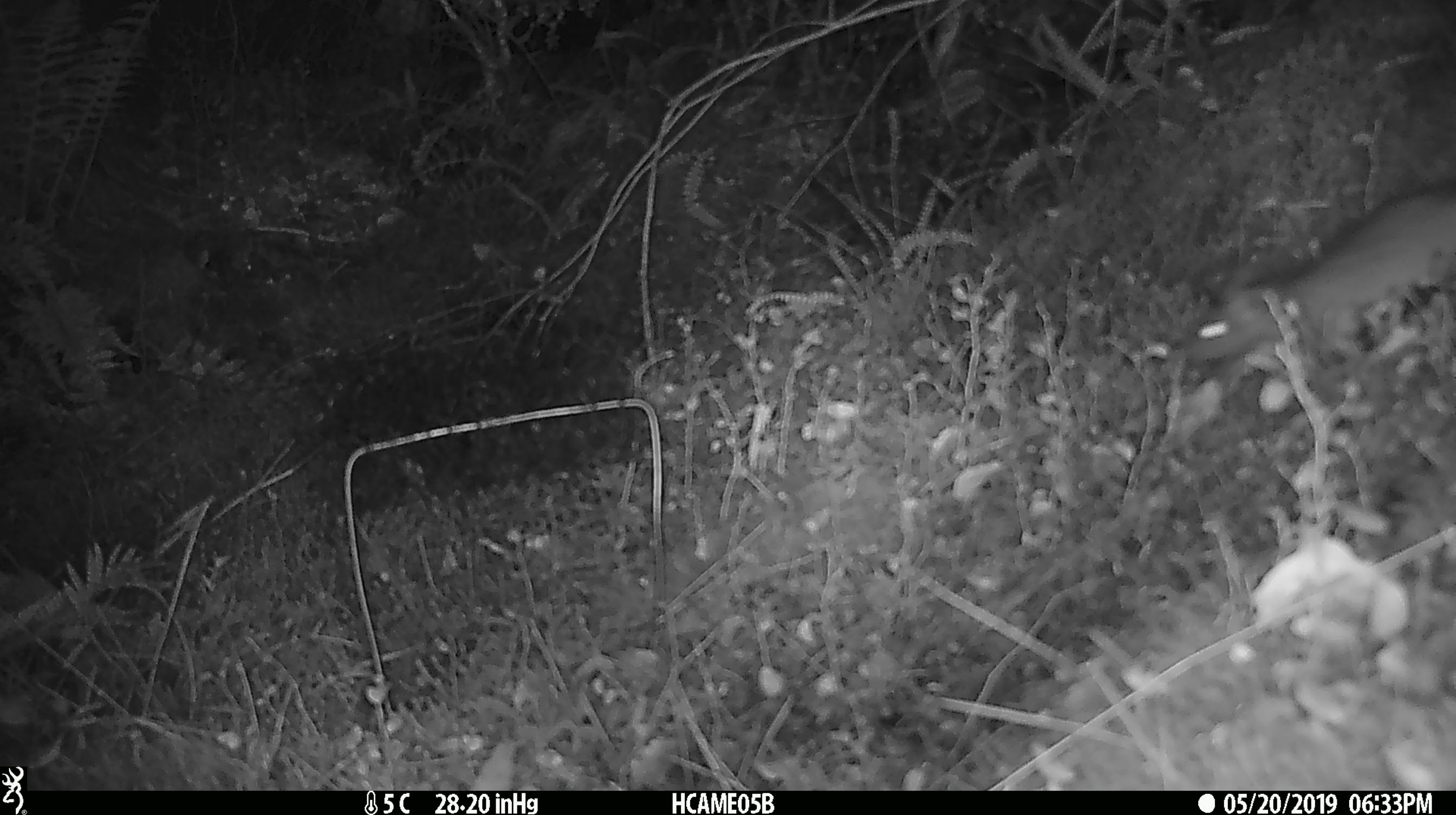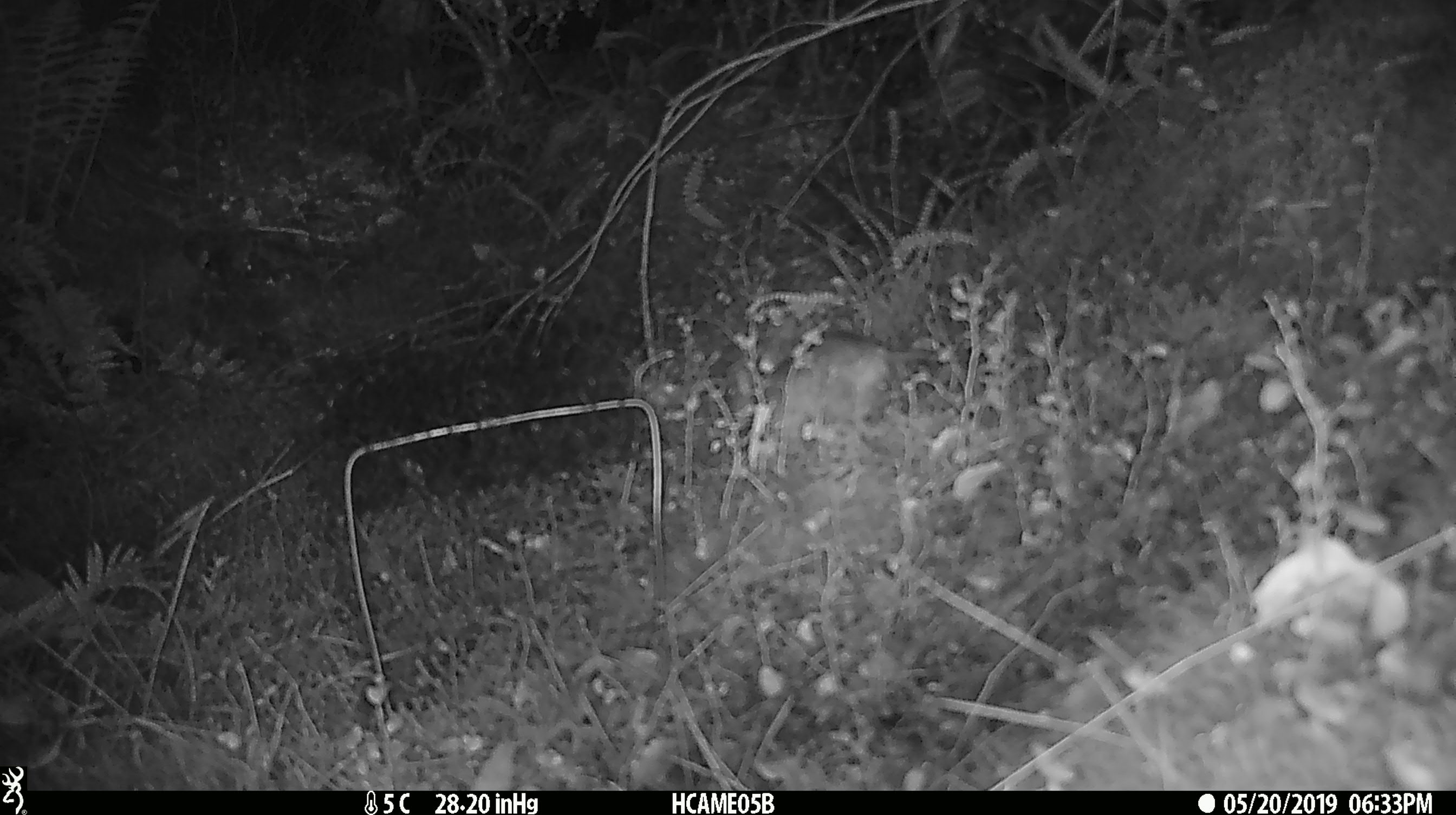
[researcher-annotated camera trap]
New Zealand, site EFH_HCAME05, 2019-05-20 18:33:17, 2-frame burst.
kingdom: Animalia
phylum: Chordata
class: Mammalia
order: Rodentia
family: Muridae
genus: Rattus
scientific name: Rattus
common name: rat